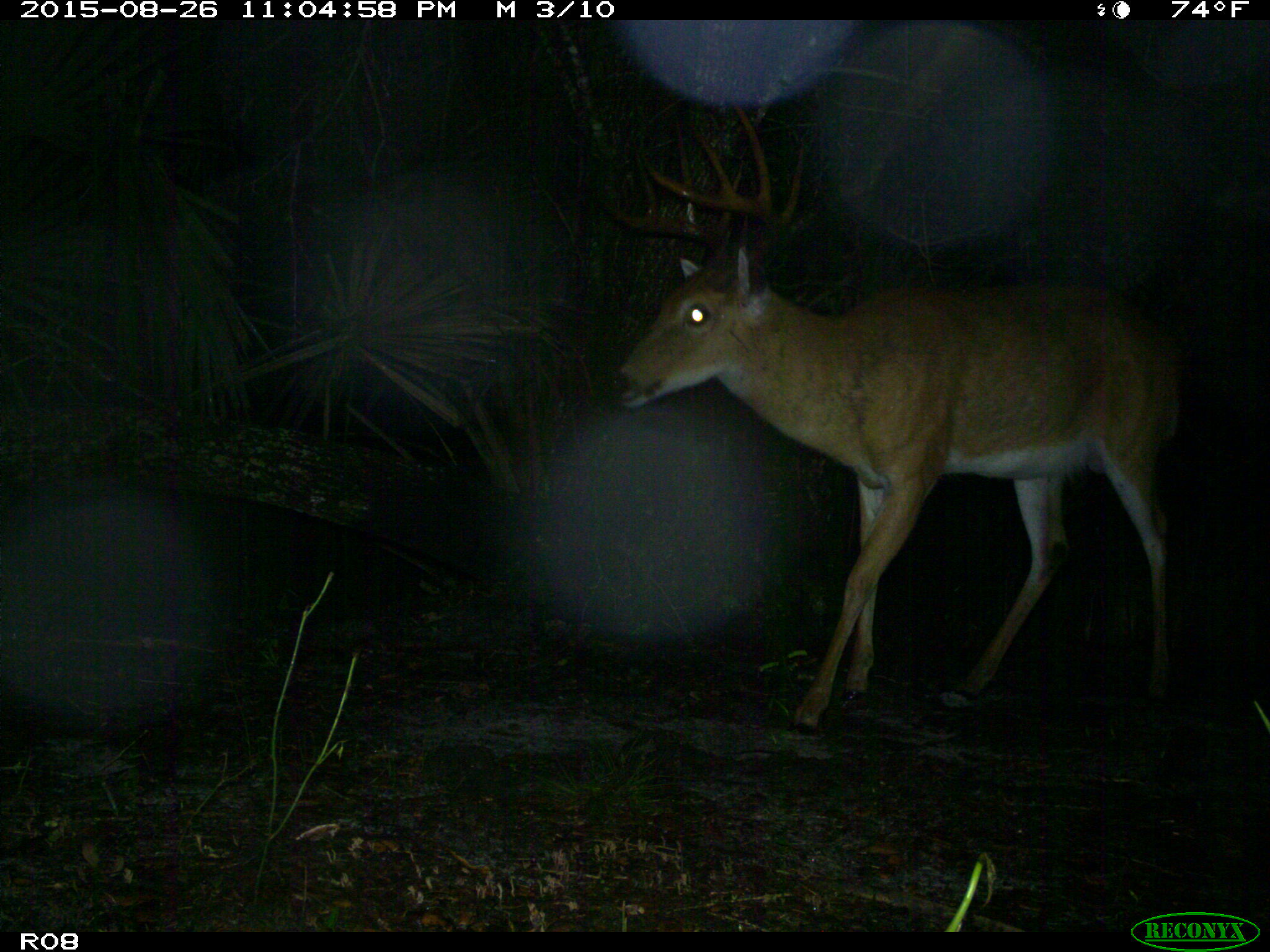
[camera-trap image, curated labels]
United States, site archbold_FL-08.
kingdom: Animalia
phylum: Chordata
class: Mammalia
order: Artiodactyla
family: Cervidae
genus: Odocoileus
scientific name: Odocoileus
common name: deer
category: unidentified deer